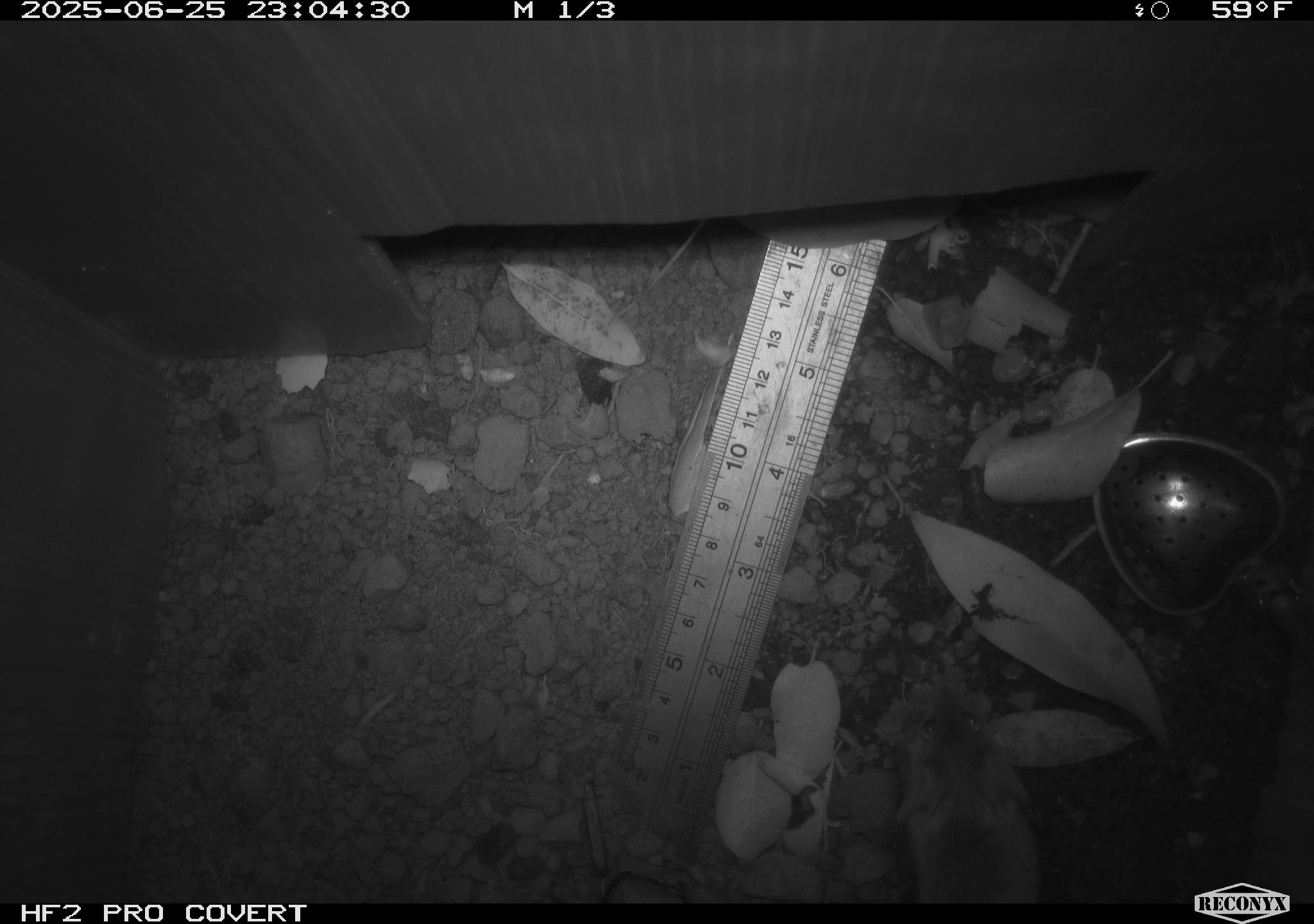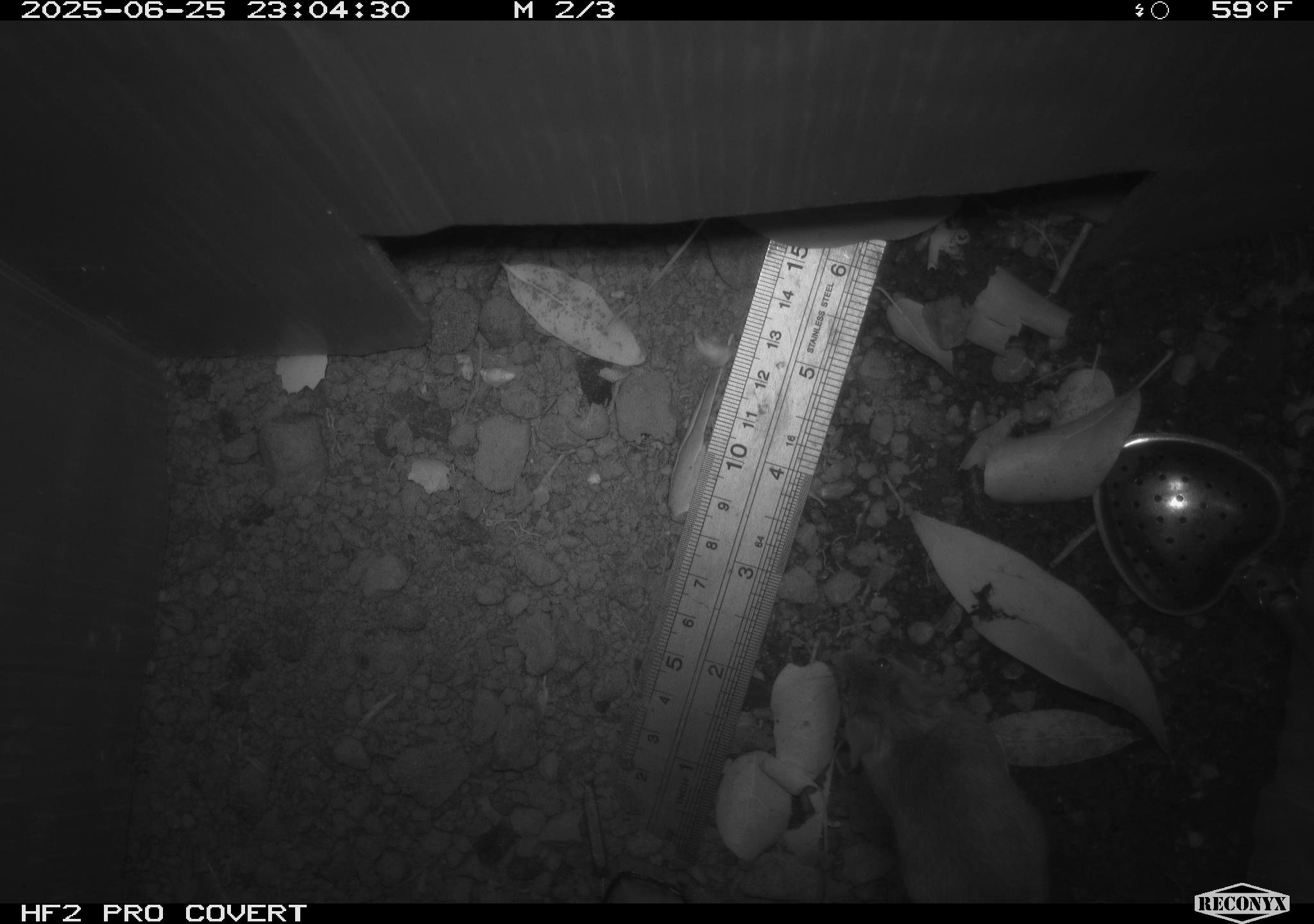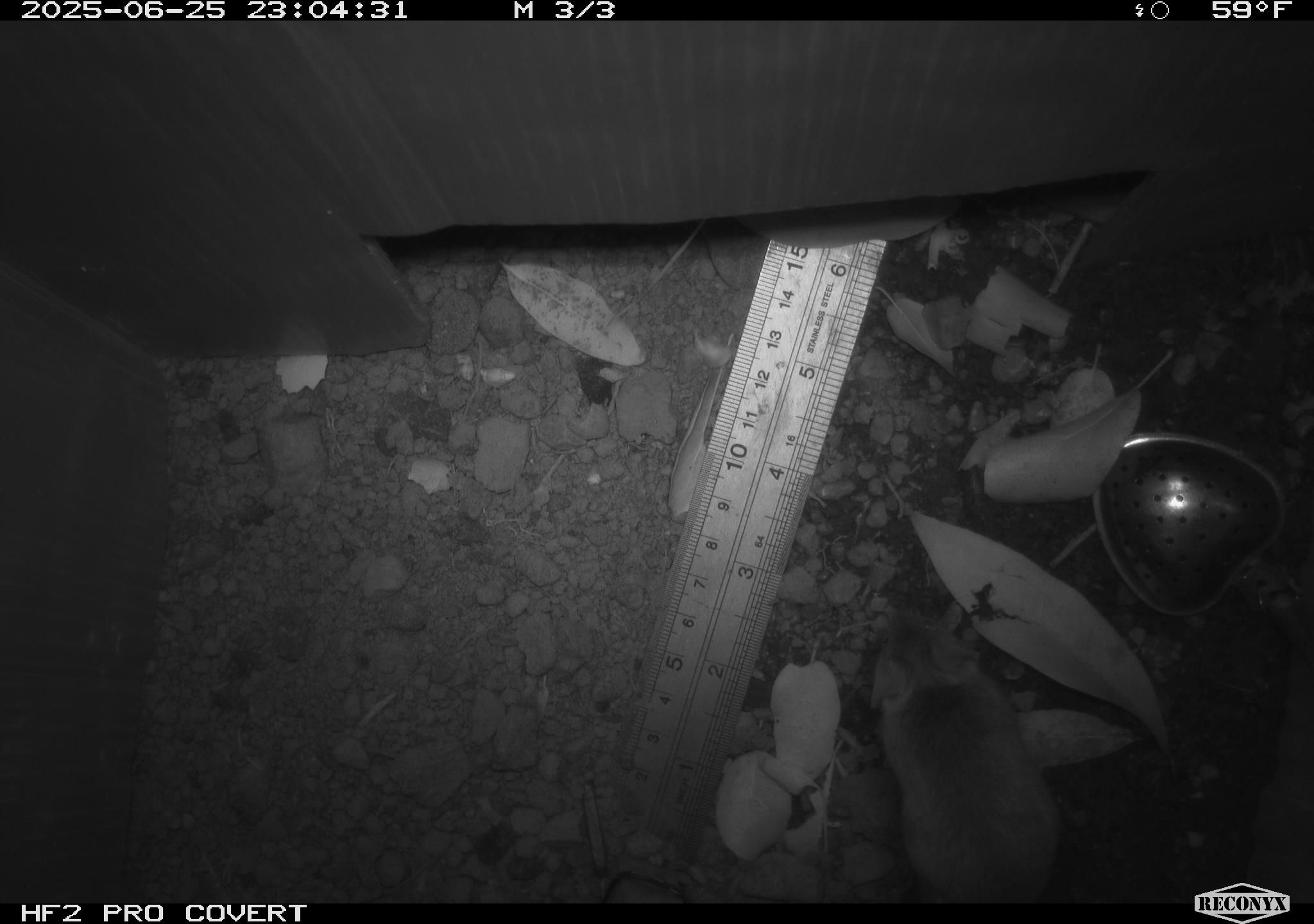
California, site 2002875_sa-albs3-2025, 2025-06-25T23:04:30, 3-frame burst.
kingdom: Animalia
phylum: Chordata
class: Mammalia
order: Rodentia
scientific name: Rodentia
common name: mouse species